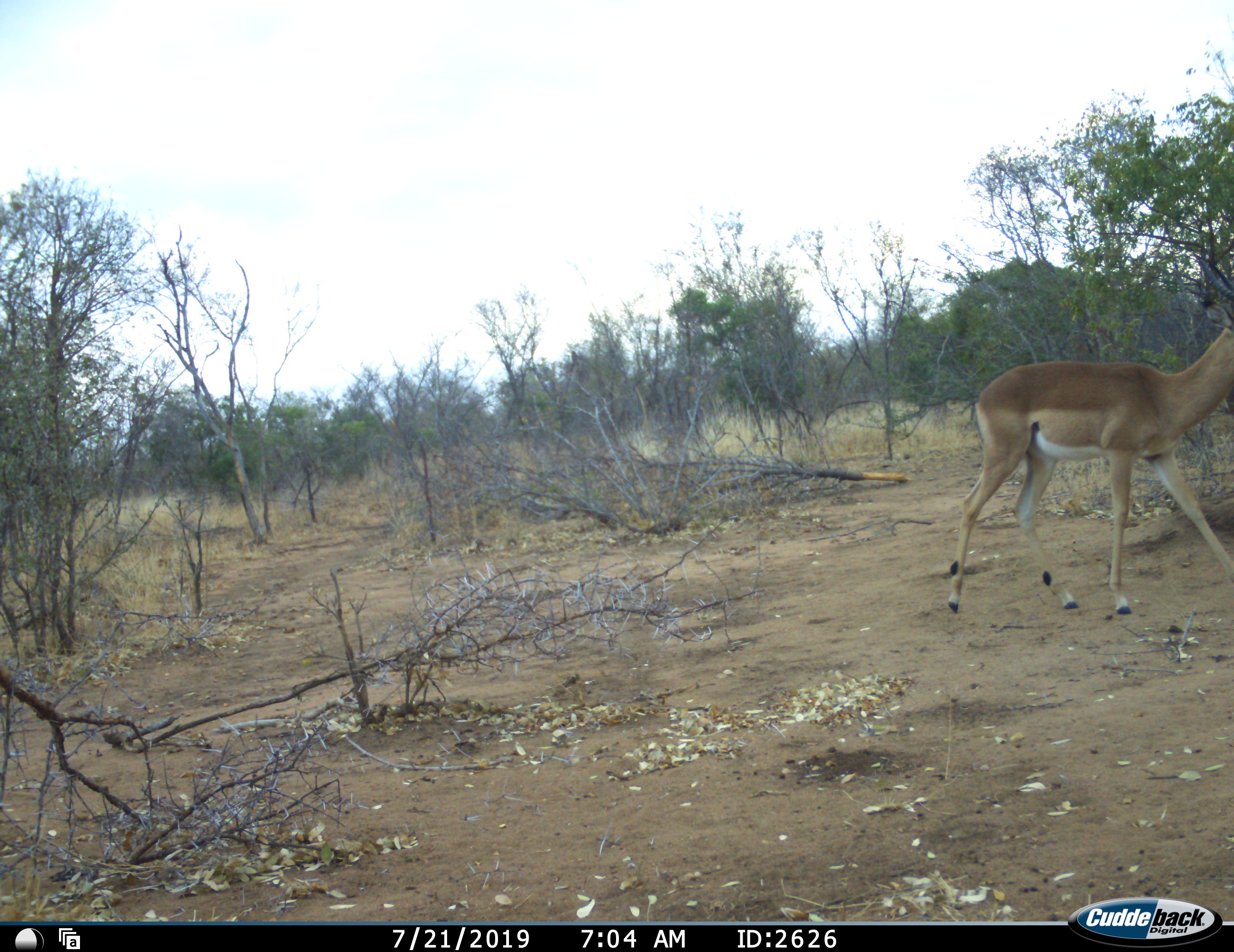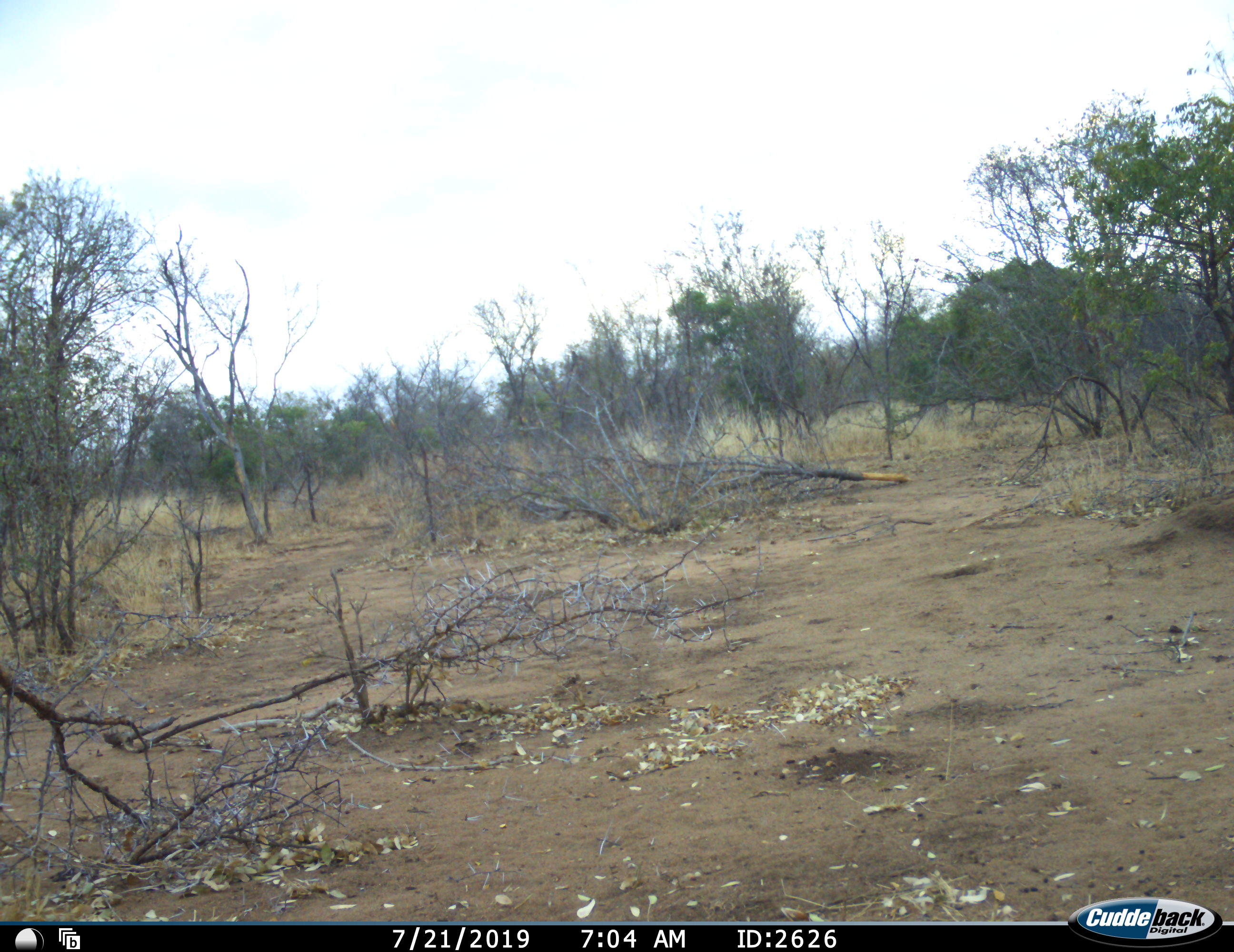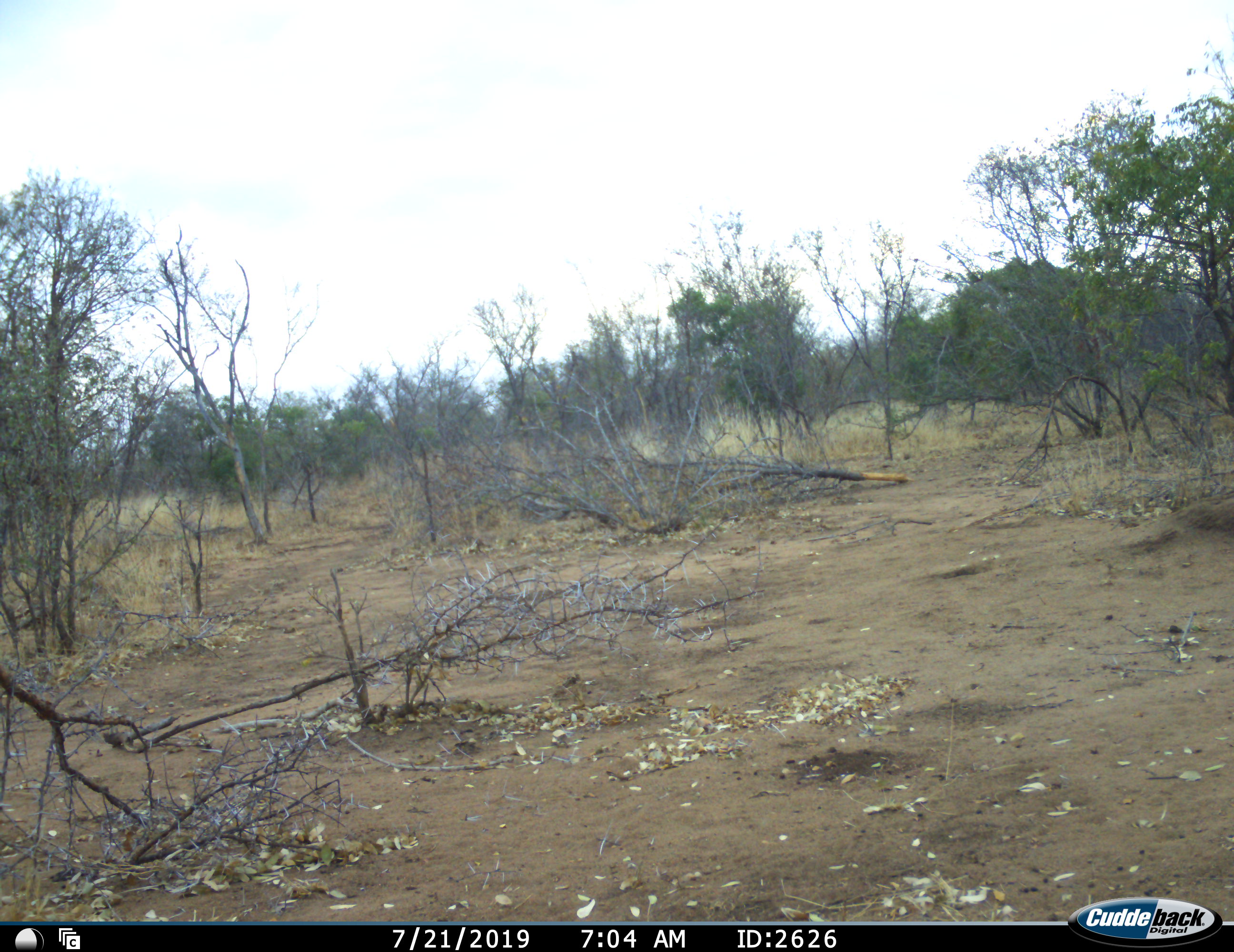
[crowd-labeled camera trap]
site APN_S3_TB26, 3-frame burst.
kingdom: Animalia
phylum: Chordata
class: Mammalia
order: Artiodactyla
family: Bovidae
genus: Aepyceros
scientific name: Aepyceros melampus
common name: impala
Impala (Aepyceros melampus), count 1. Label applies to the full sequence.